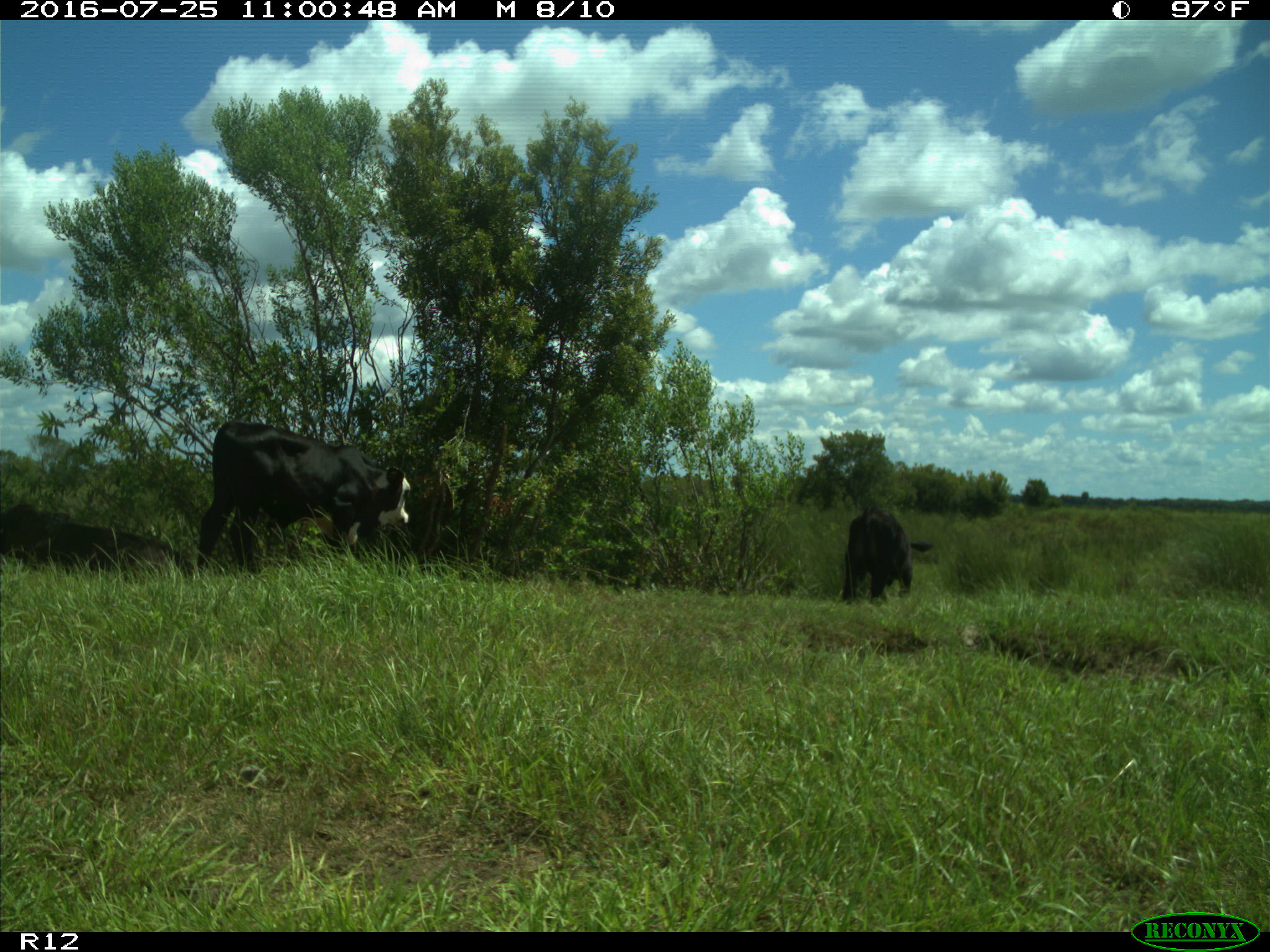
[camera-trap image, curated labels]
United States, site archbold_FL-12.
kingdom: Animalia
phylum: Chordata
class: Mammalia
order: Artiodactyla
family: Bovidae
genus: Bos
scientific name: Bos taurus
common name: domestic cow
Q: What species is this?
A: Bos taurus (domestic cow).